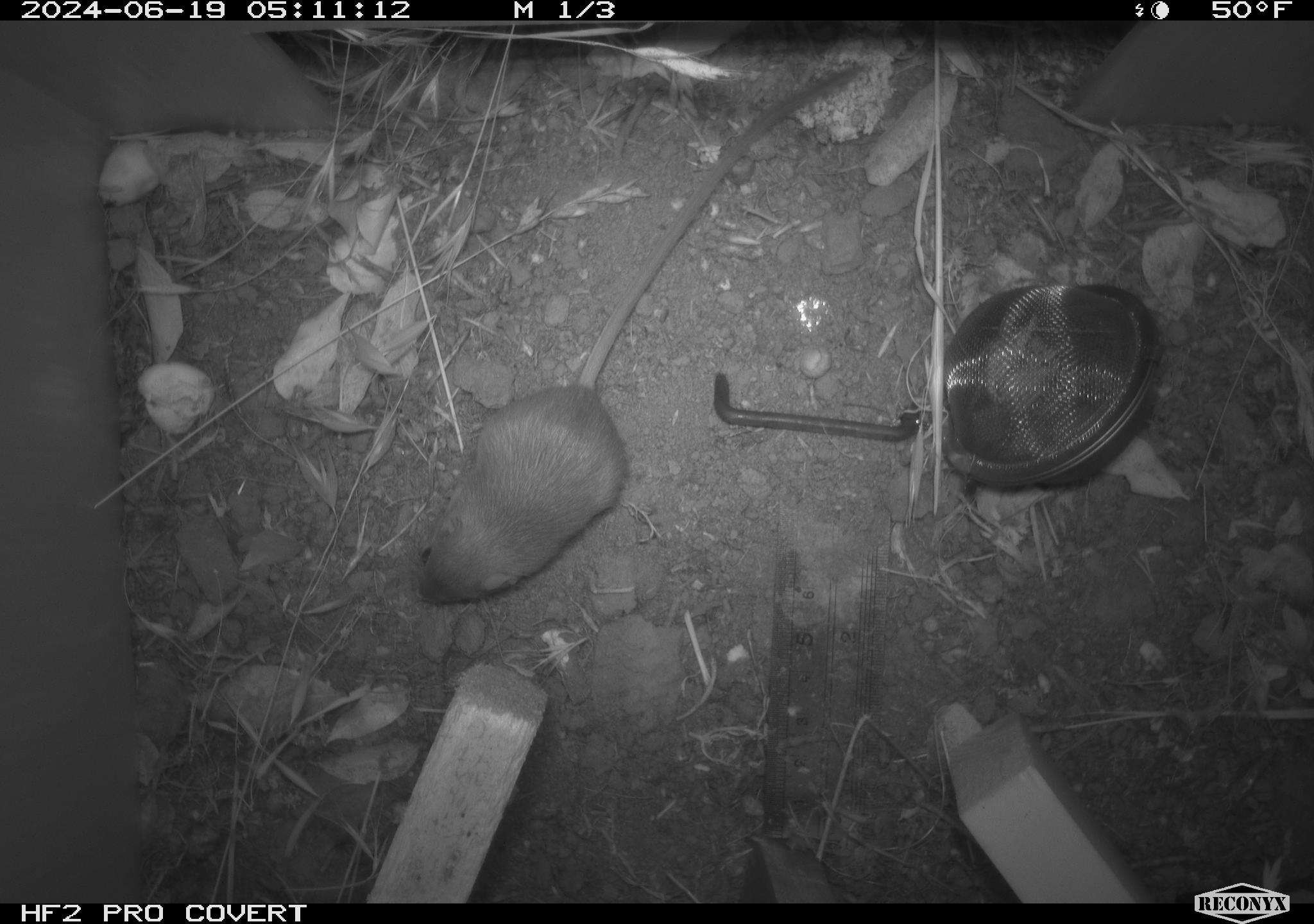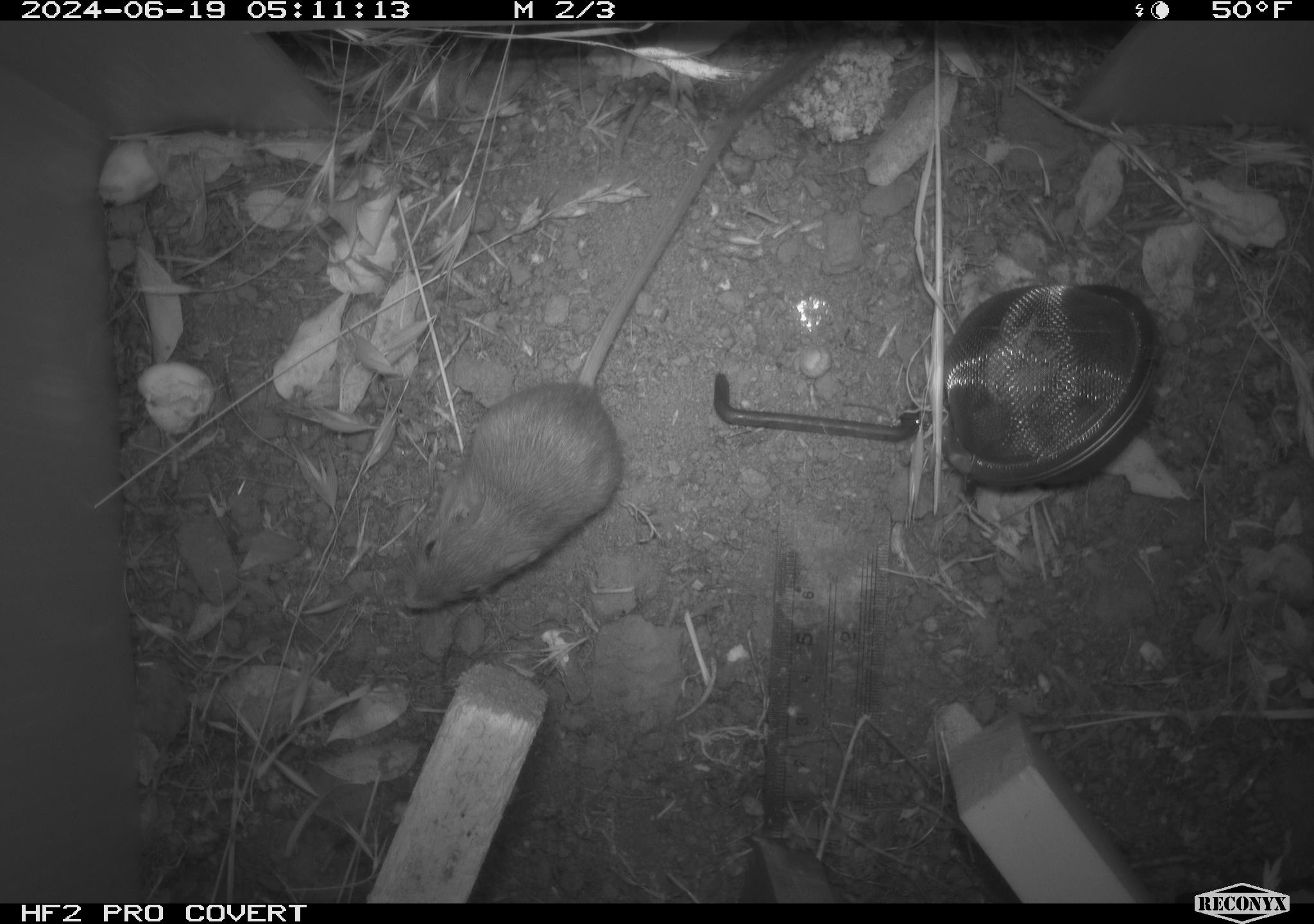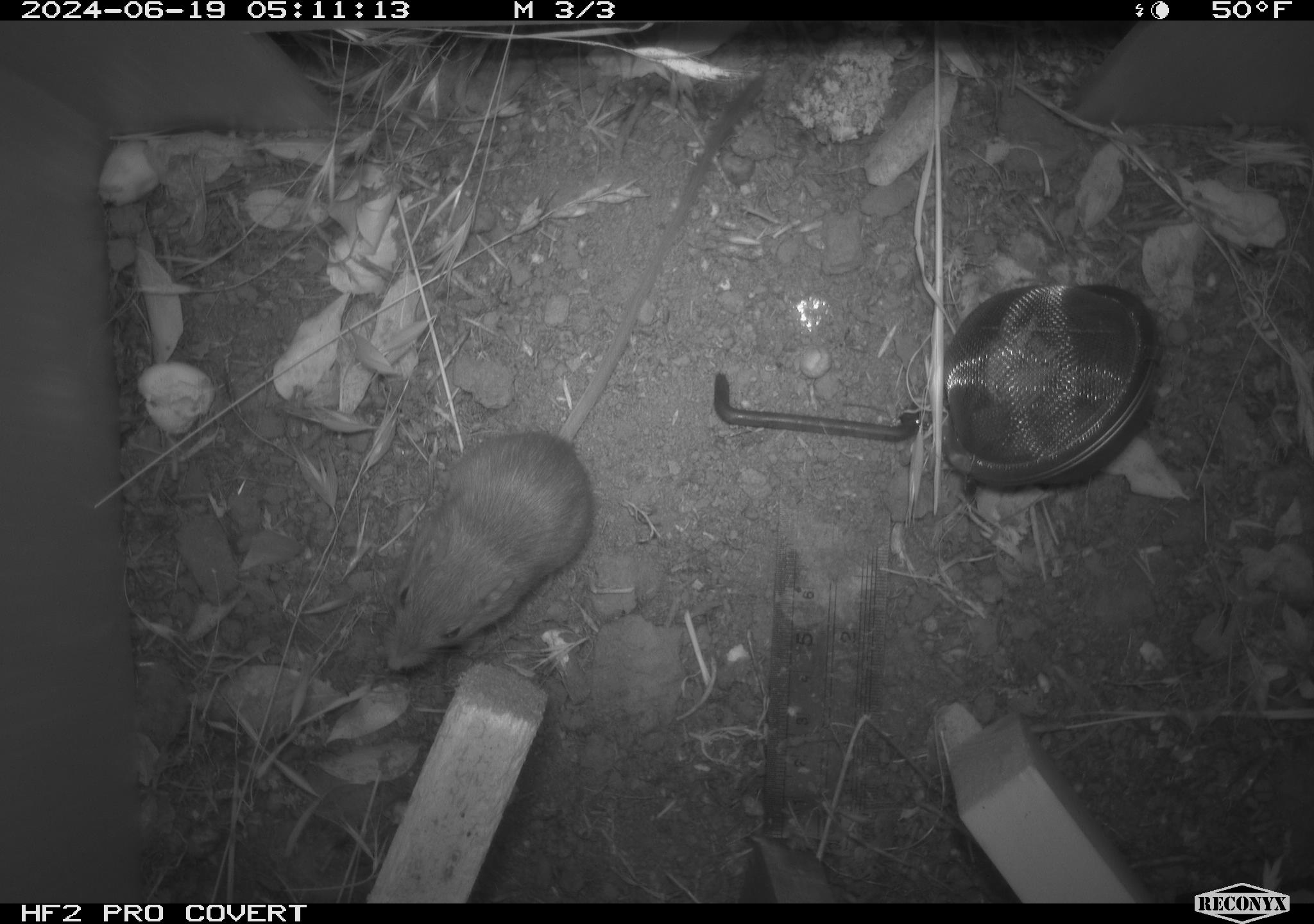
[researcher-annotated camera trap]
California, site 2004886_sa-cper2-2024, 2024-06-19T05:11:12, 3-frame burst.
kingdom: Animalia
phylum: Chordata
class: Mammalia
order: Rodentia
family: Heteromyidae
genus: Dipodomys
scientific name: Dipodomys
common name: kangaroo rats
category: dipodomys species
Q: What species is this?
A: Dipodomys species (kangaroo rats) (Dipodomys).